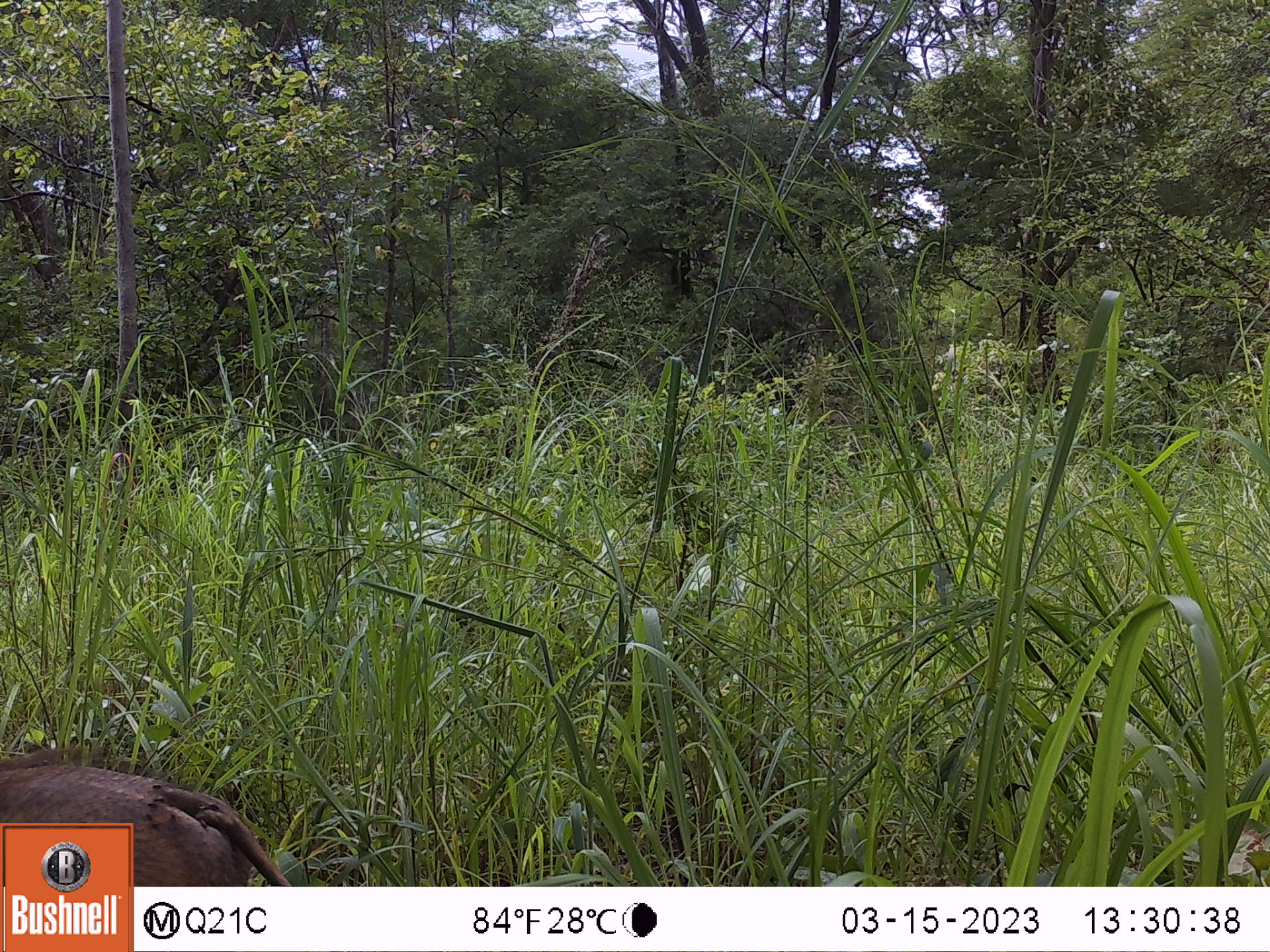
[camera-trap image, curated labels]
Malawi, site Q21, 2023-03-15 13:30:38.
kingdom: Animalia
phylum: Chordata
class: Mammalia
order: Artiodactyla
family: Suidae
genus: Phacochoerus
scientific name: Phacochoerus africanus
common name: common warthog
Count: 1.